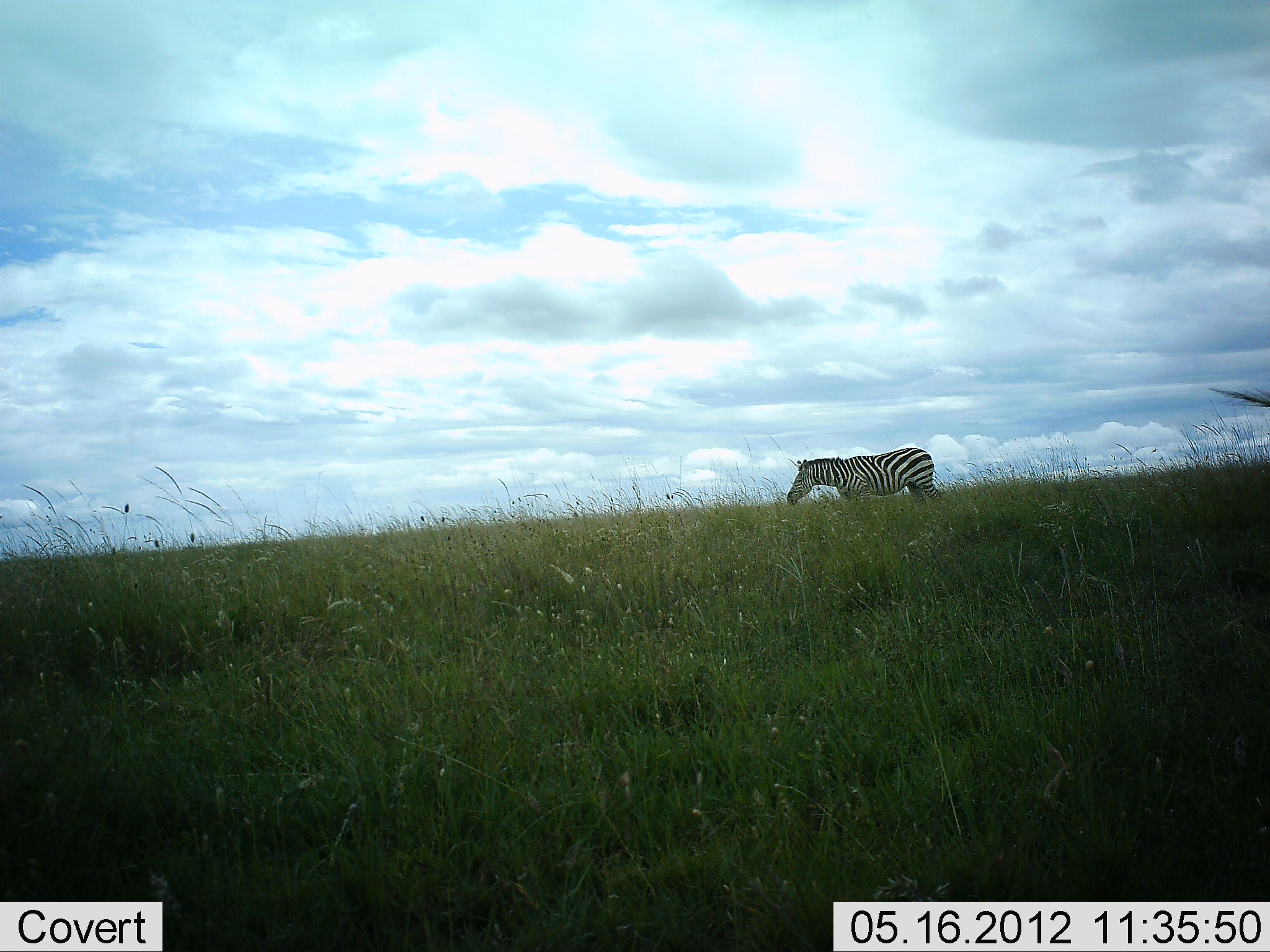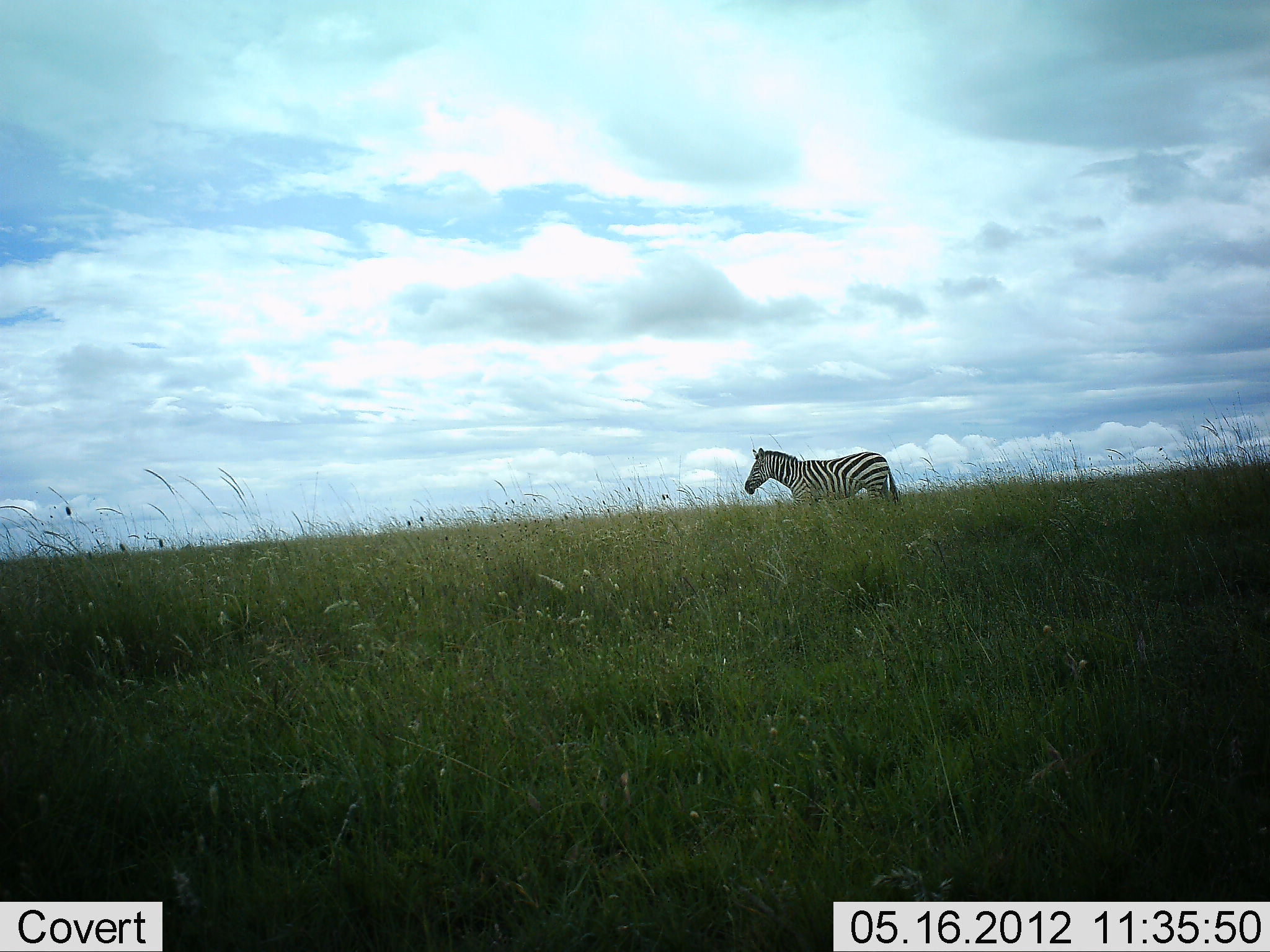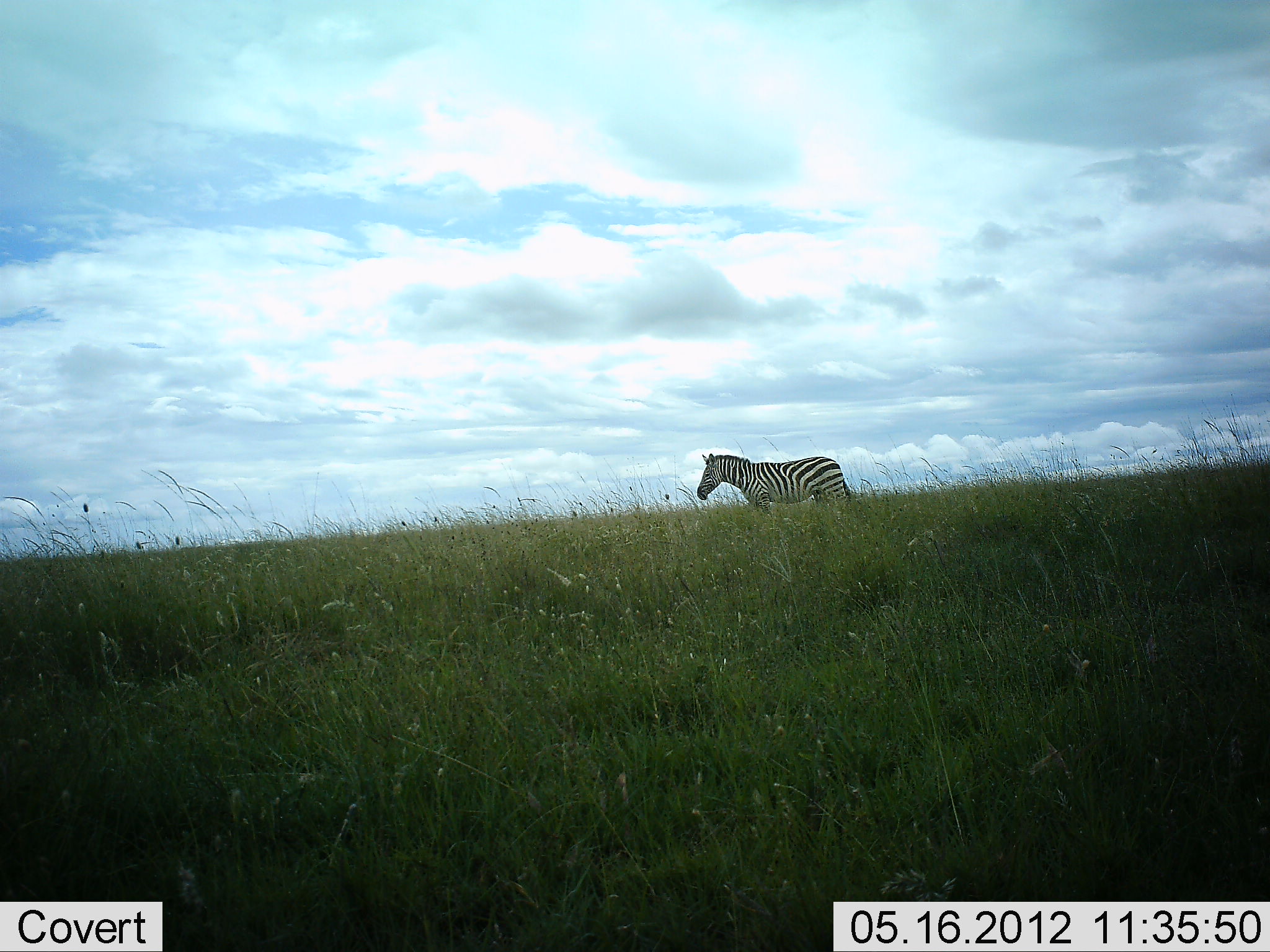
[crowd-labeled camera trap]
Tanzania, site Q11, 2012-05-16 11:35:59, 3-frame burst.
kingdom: Animalia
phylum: Chordata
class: Mammalia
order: Perissodactyla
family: Equidae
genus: Equus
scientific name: Equus quagga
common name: plains zebra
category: zebra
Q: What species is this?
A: Zebra (plains zebra) (Equus quagga).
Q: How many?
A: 1.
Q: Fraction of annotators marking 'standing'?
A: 10%.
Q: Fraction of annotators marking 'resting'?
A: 0%.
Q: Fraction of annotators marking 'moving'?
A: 100%.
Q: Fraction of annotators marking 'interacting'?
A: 0%.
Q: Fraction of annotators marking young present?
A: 0%.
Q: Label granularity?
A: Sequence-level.